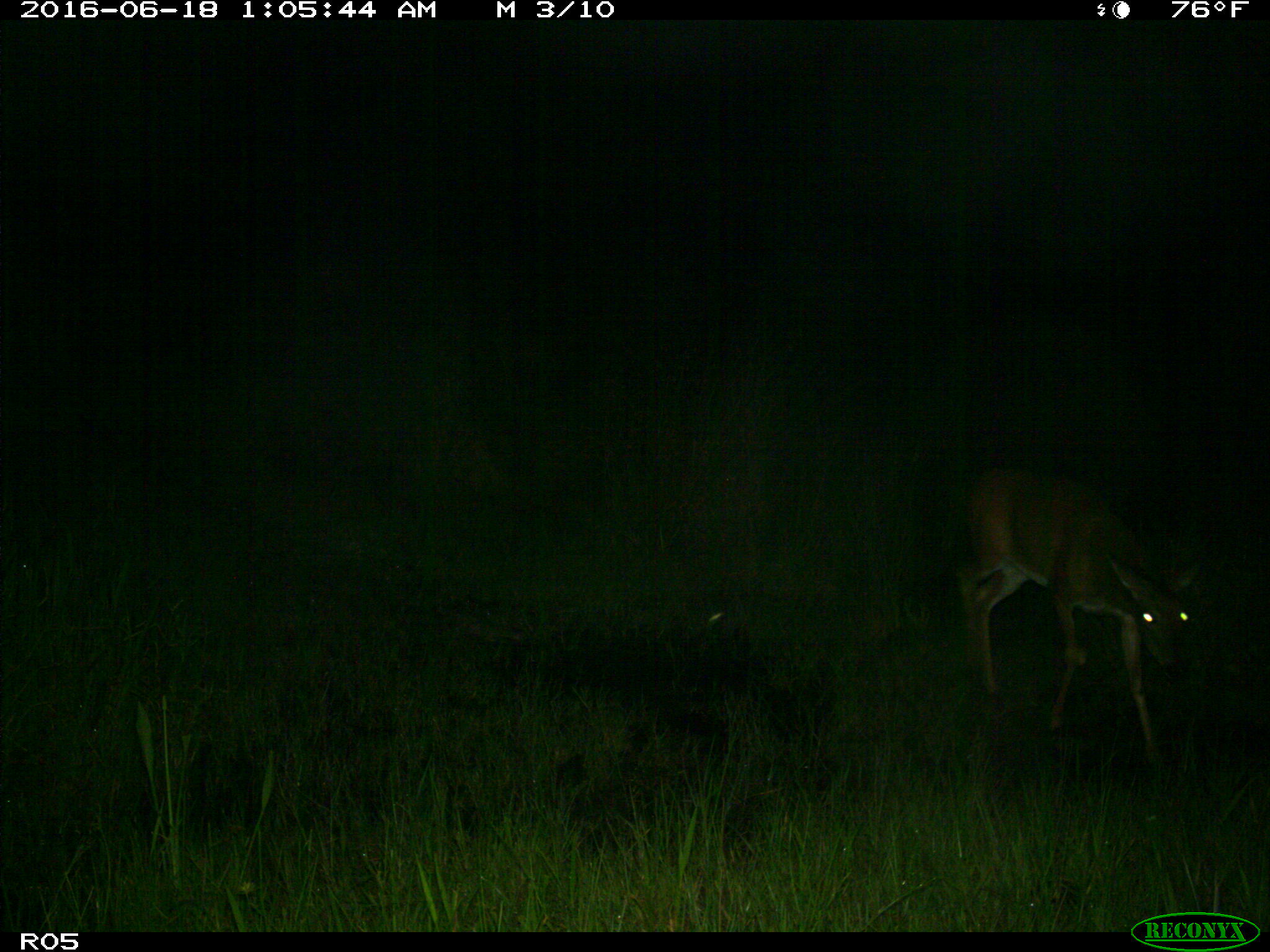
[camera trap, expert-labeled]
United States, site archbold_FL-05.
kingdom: Animalia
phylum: Chordata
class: Mammalia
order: Artiodactyla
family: Cervidae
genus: Odocoileus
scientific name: Odocoileus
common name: deer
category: unidentified deer